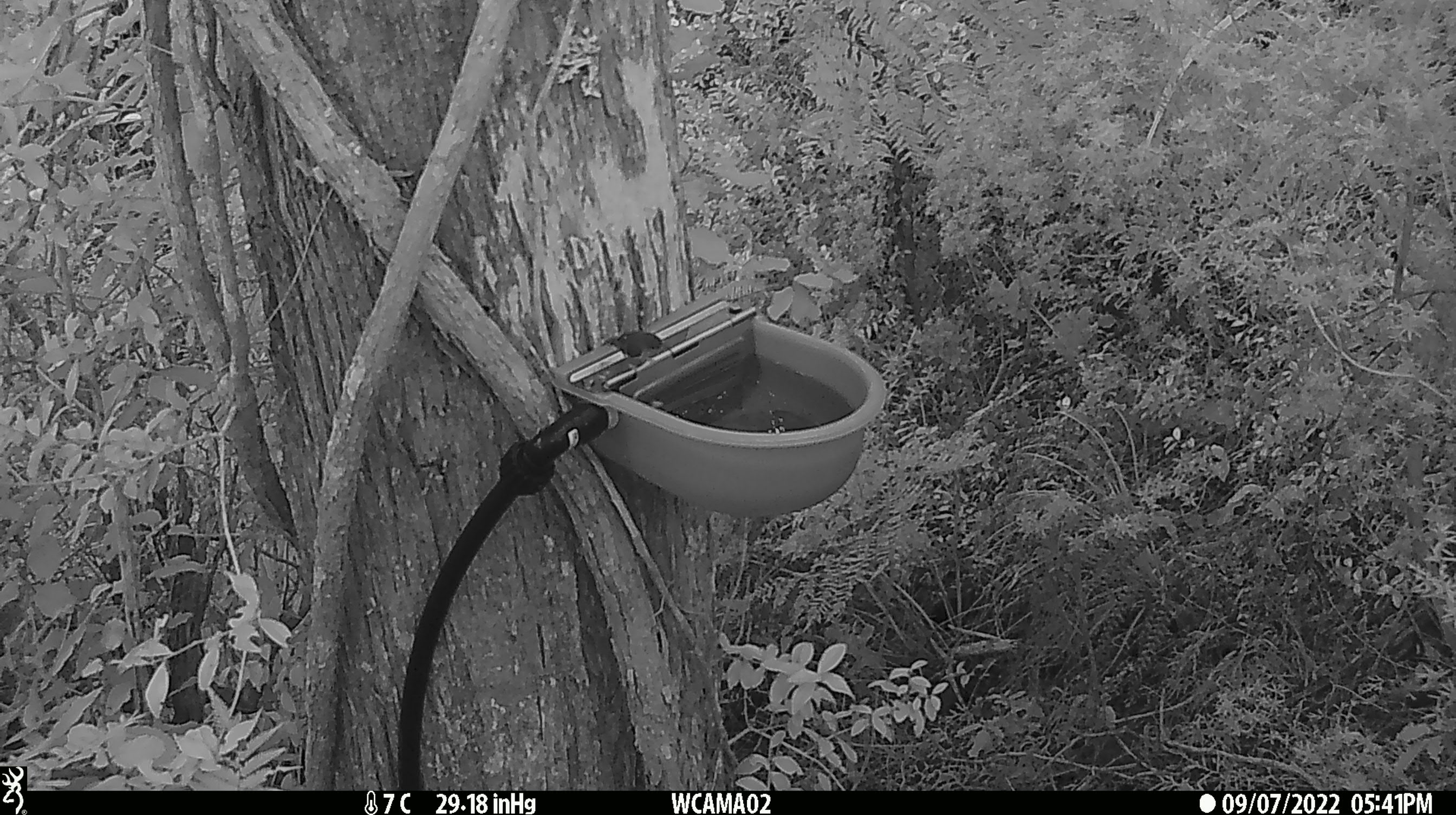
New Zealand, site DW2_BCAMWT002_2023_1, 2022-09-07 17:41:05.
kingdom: Animalia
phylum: Chordata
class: Aves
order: Passeriformes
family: Acanthisittidae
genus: Acanthisitta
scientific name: Acanthisitta chloris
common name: rifleman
Rifleman (Acanthisitta chloris).